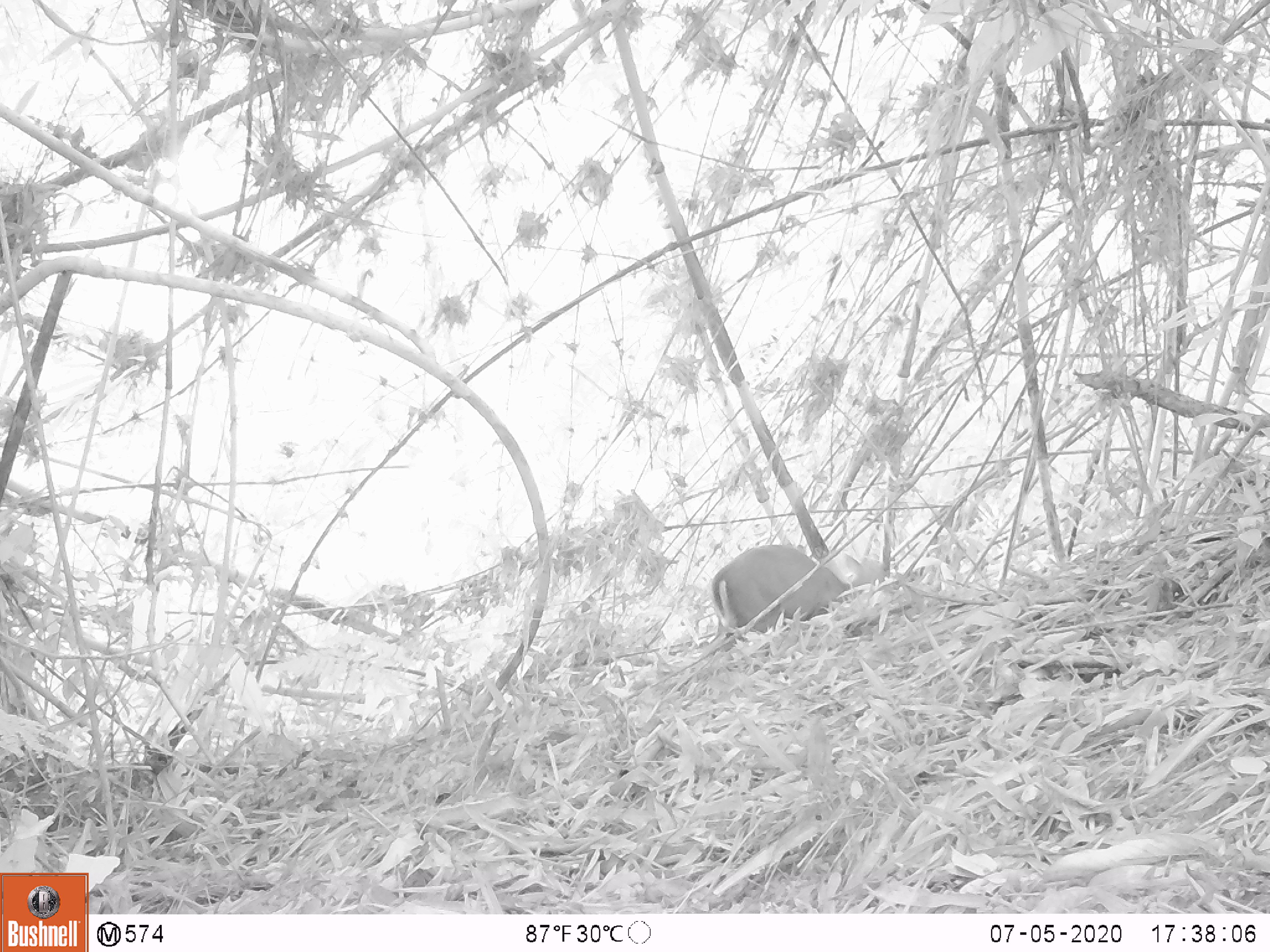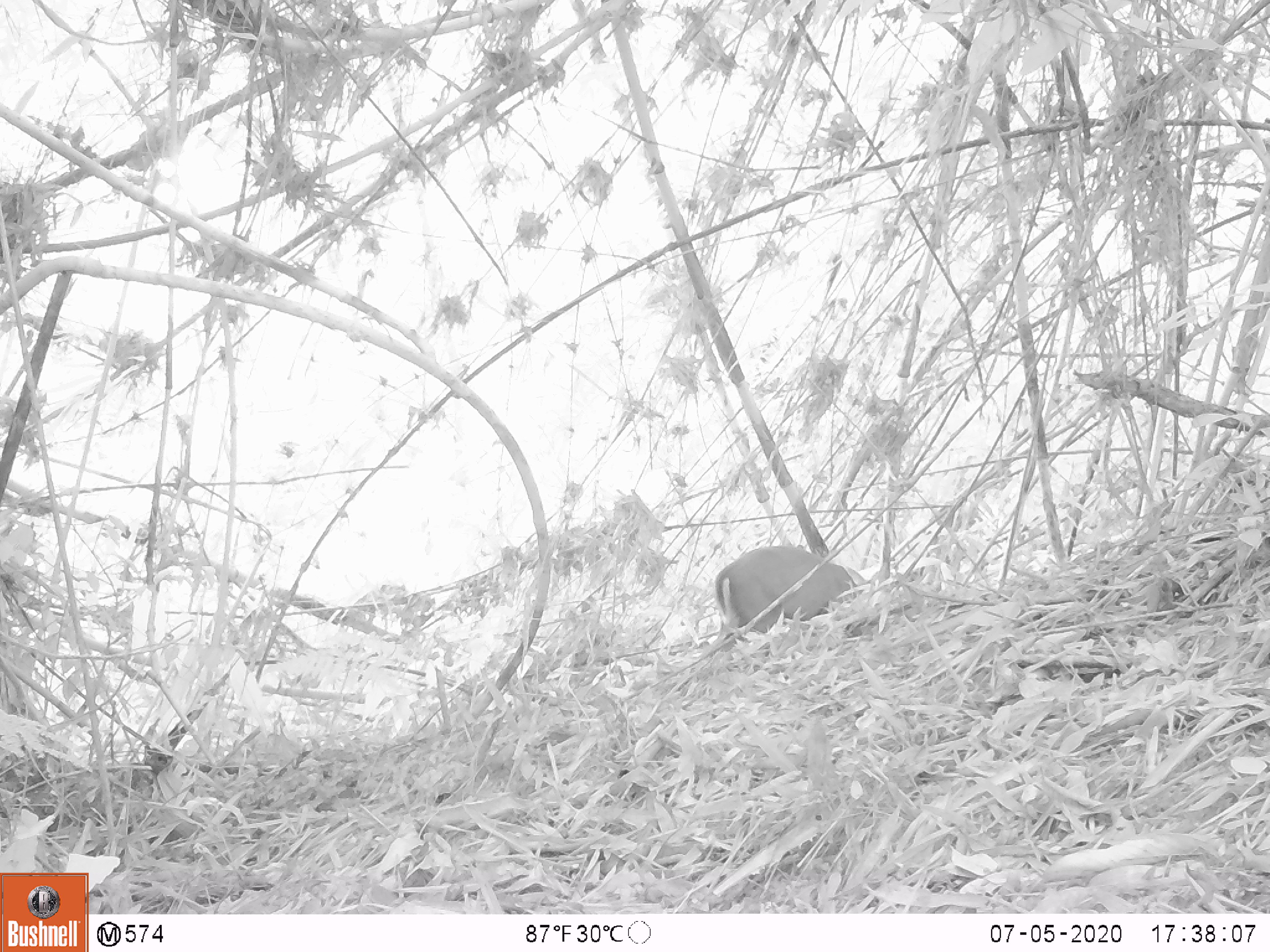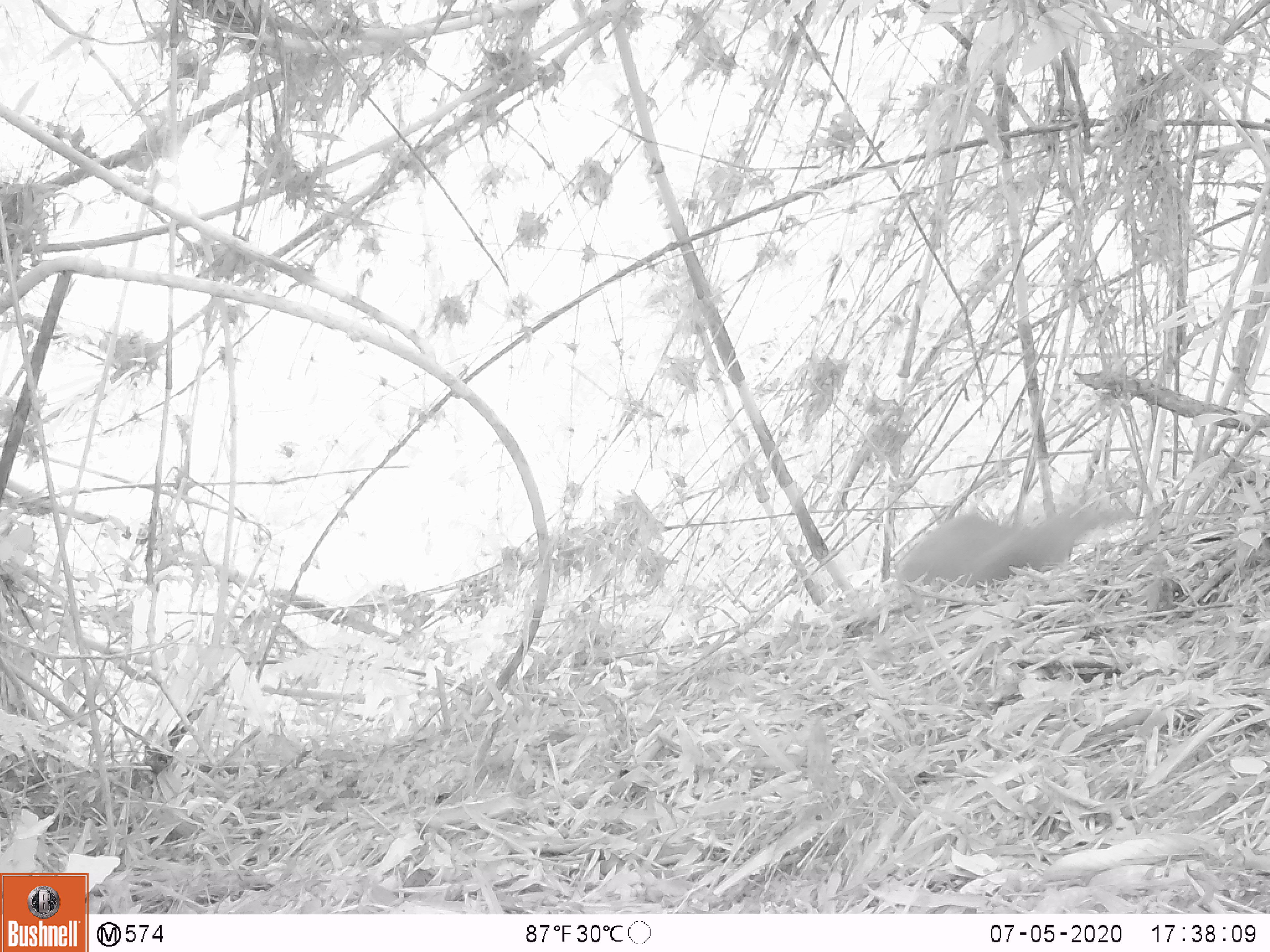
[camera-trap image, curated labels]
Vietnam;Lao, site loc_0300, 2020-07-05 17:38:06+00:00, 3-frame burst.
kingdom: Animalia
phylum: Chordata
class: Mammalia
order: Artiodactyla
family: Cervidae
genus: Muntiacus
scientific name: Muntiacus rooseveltorum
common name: roosevelt's muntjac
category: roosevelts muntjac group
Roosevelts muntjac group (roosevelt's muntjac) (Muntiacus rooseveltorum). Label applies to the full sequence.